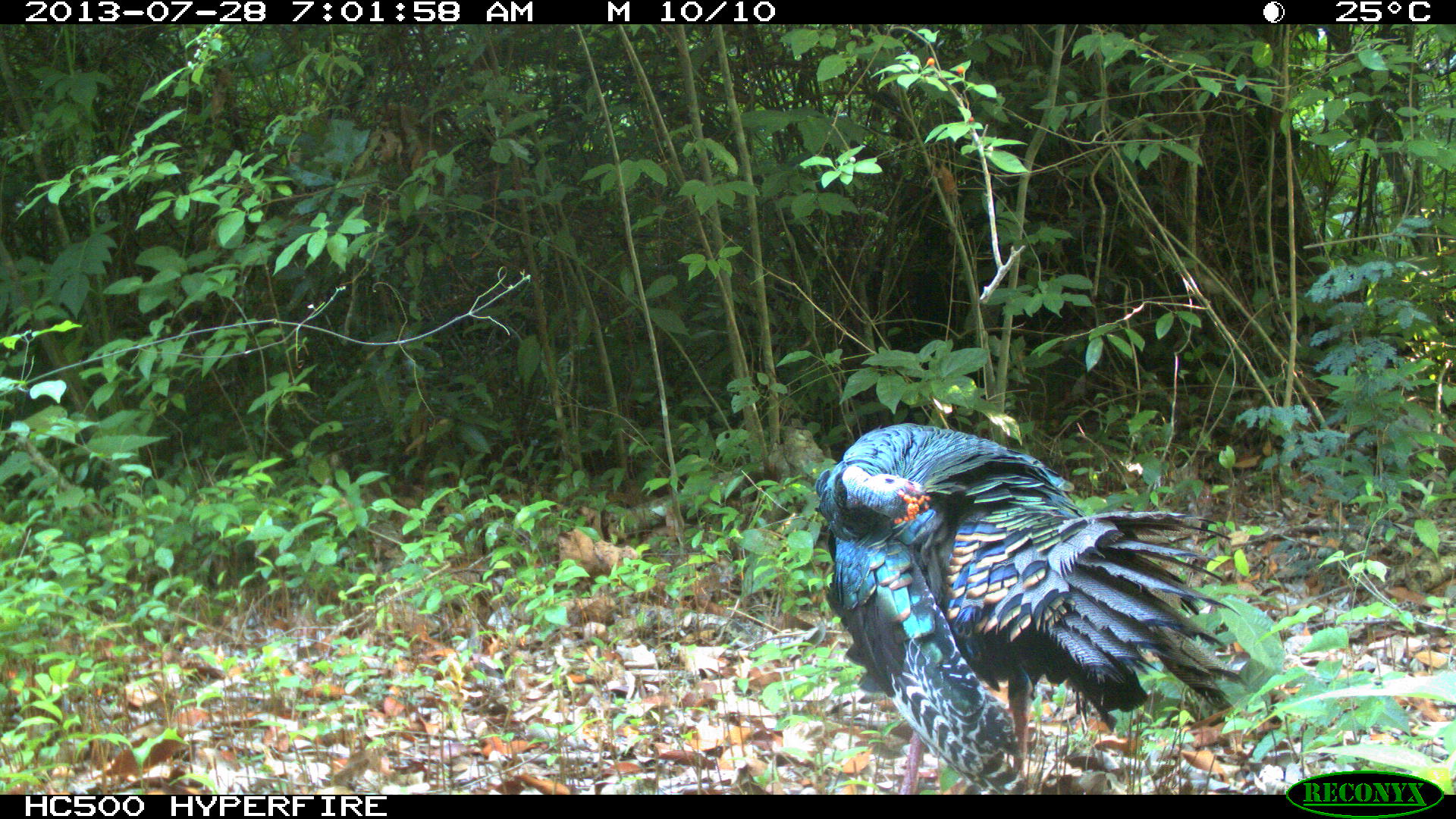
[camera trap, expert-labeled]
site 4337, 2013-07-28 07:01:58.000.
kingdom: Animalia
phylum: Chordata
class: Aves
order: Galliformes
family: Phasianidae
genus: Meleagris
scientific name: Meleagris ocellata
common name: ocellated turkey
Meleagris ocellata (ocellated turkey), count 1, sex male.